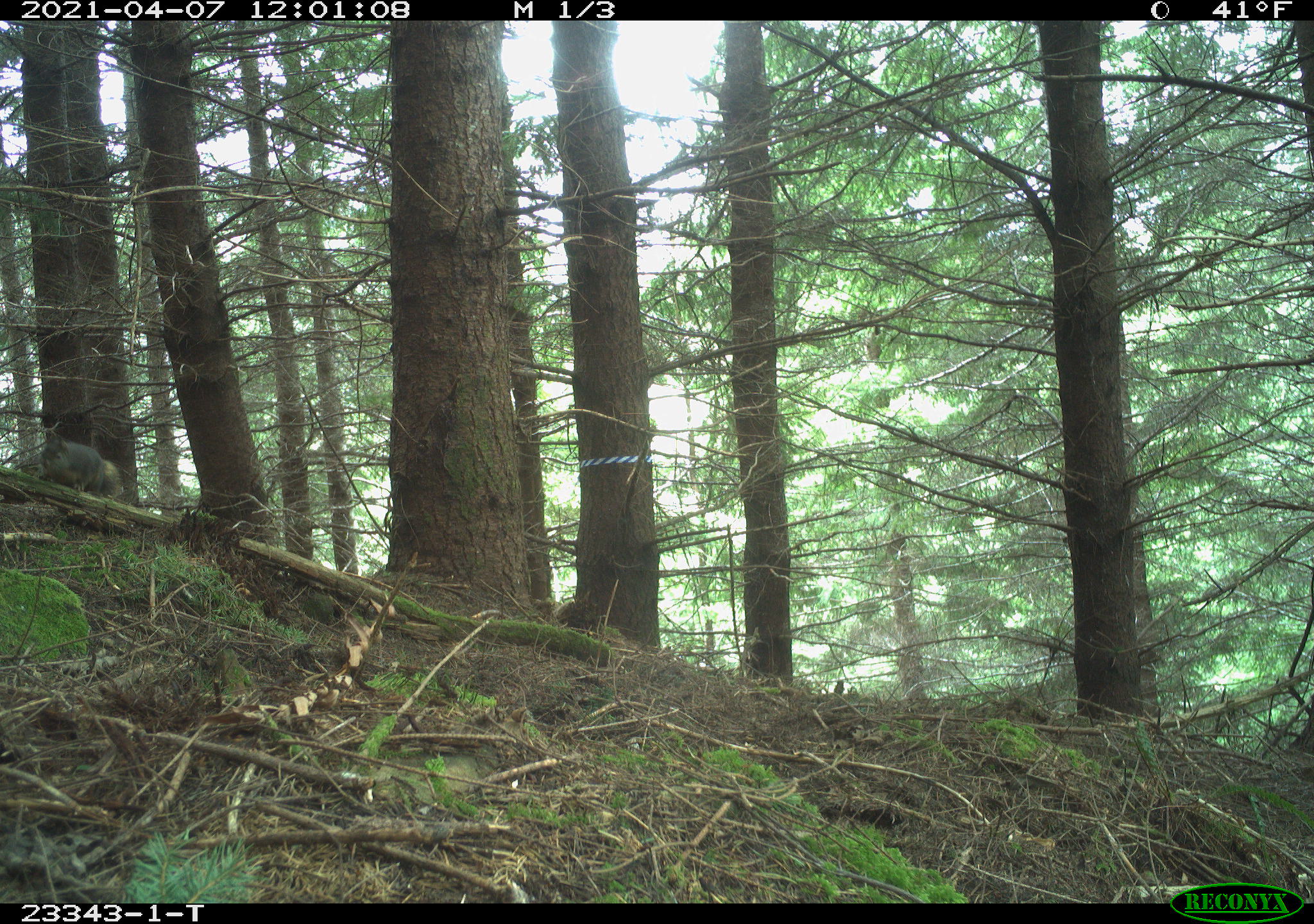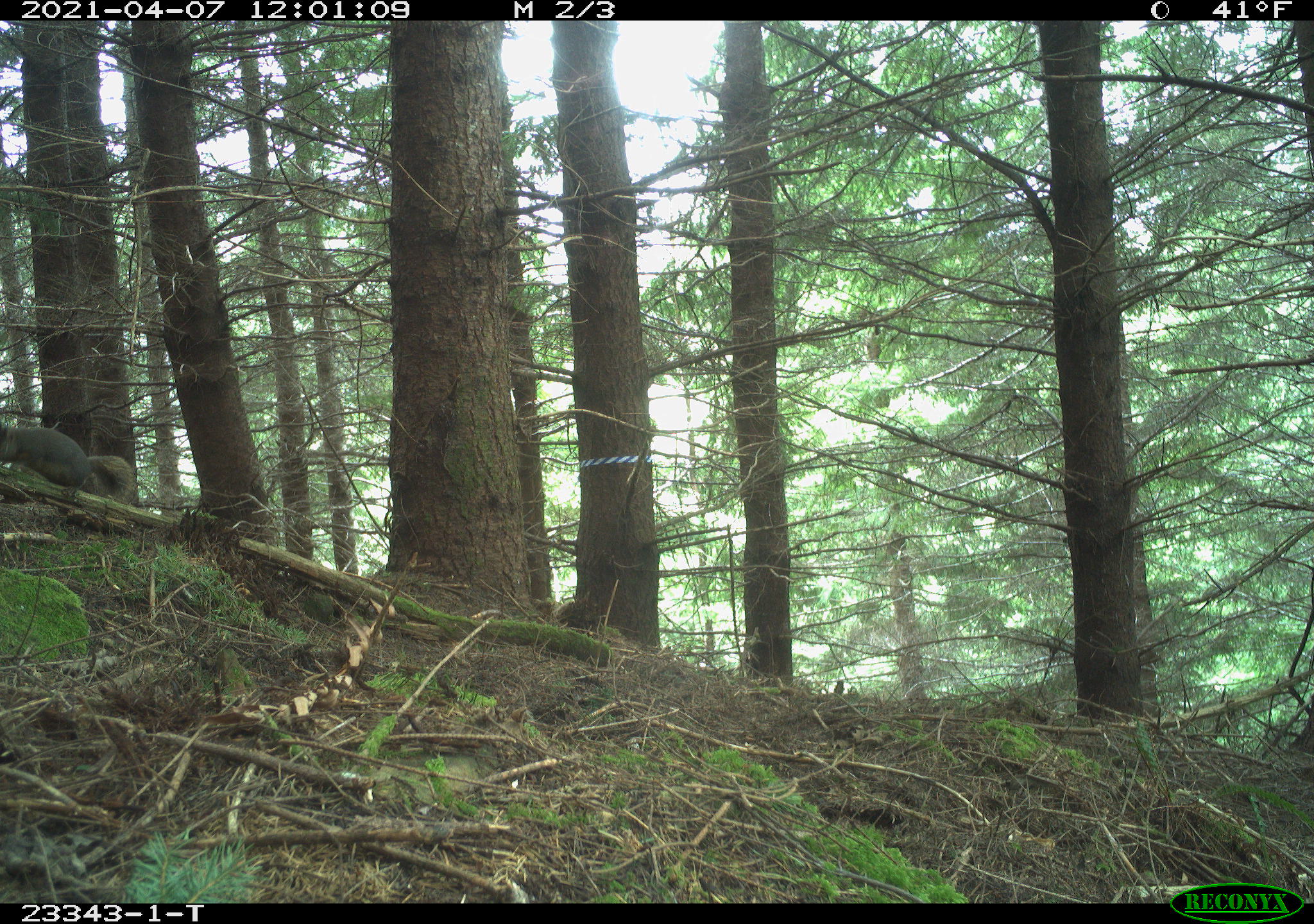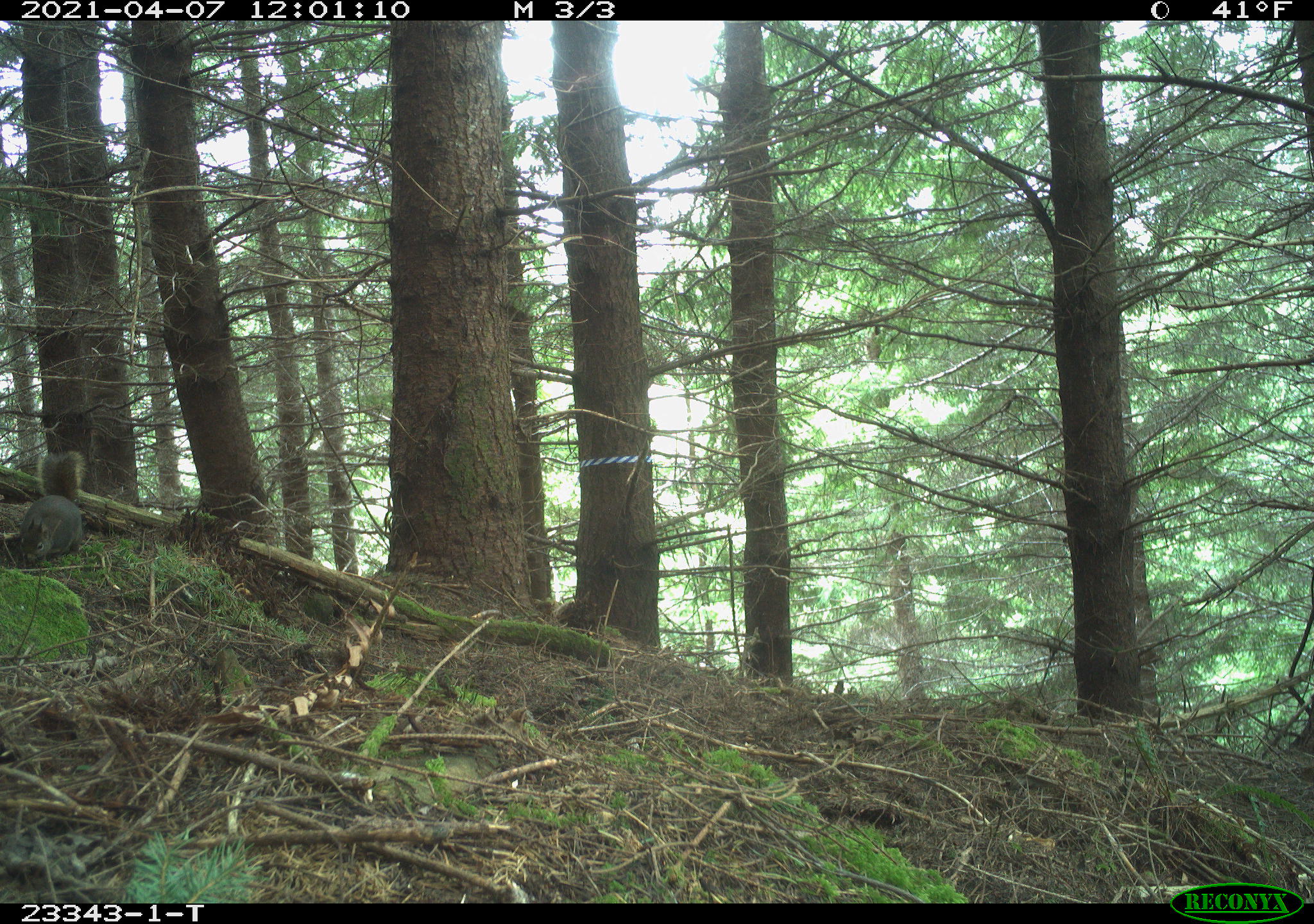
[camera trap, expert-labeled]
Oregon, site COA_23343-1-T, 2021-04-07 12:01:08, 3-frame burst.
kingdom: Animalia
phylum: Chordata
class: Mammalia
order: Rodentia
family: Sciuridae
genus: Tamiasciurus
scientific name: Tamiasciurus douglasii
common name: douglas squirrel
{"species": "douglas squirrel (Tamiasciurus douglasii)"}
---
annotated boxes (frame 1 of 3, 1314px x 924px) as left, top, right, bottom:
douglas squirrel: 33, 435, 128, 501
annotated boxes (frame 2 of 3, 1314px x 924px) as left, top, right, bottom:
douglas squirrel: 0, 417, 134, 508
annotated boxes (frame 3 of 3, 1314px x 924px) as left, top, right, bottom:
douglas squirrel: 10, 449, 96, 563